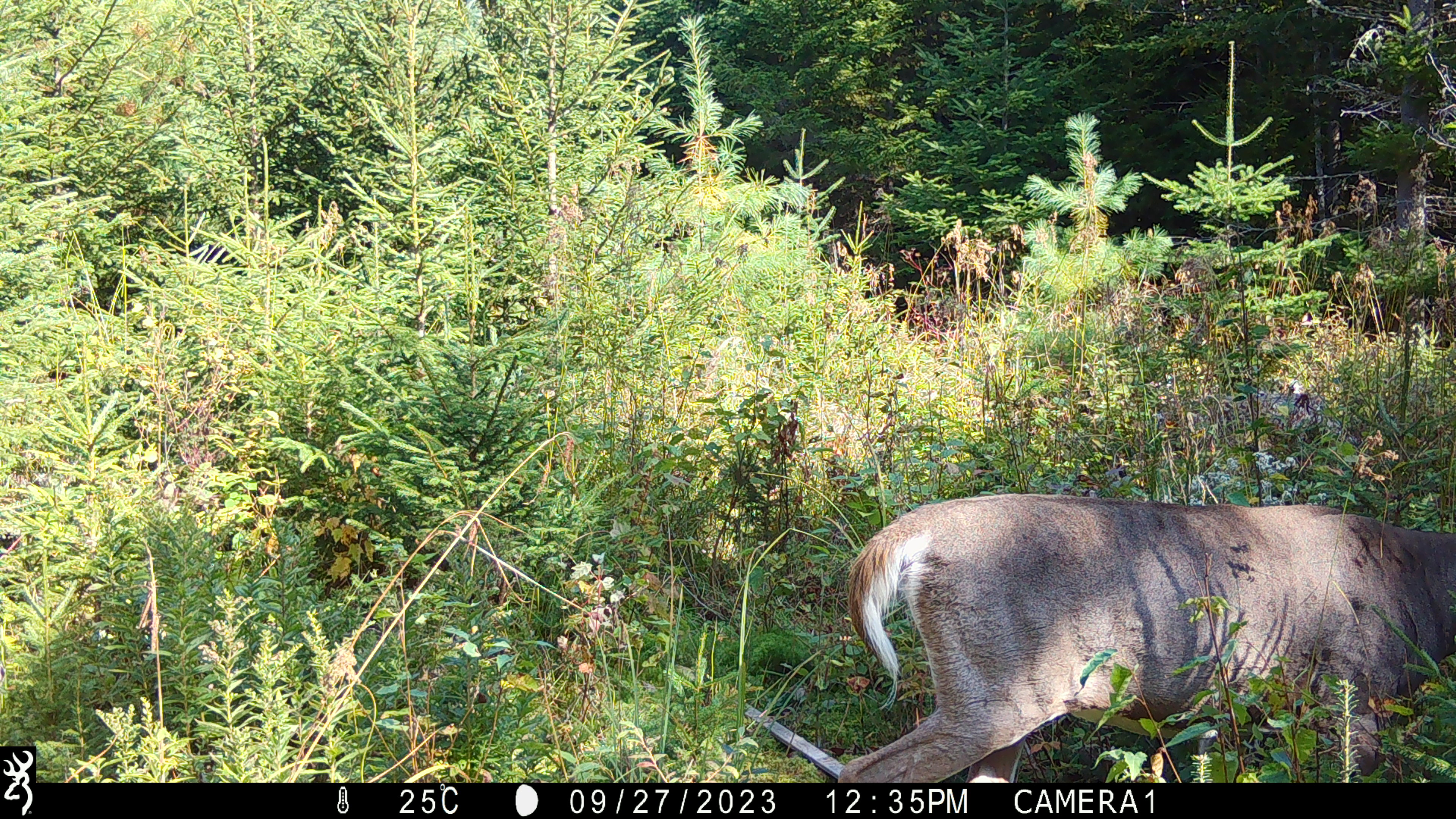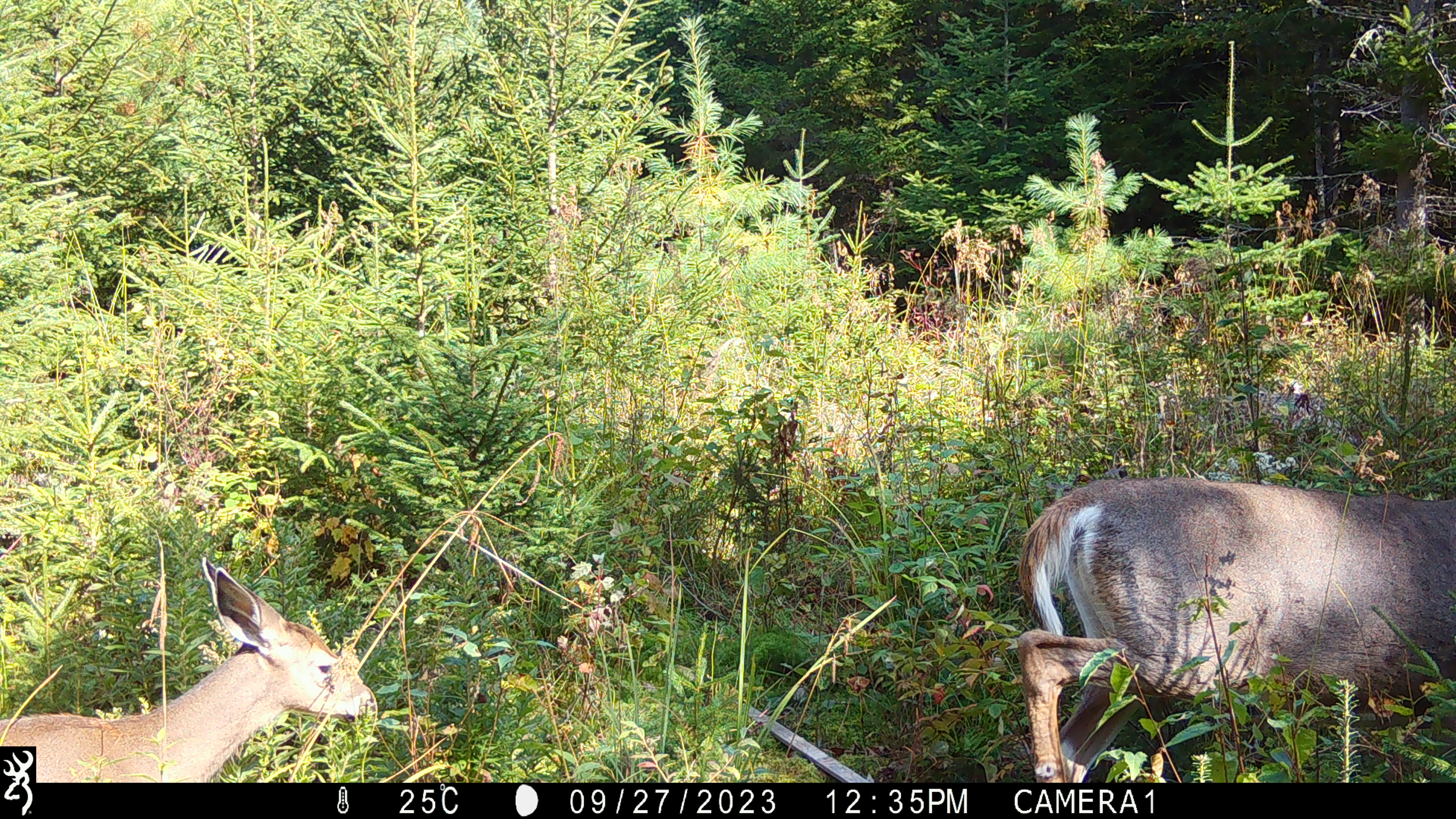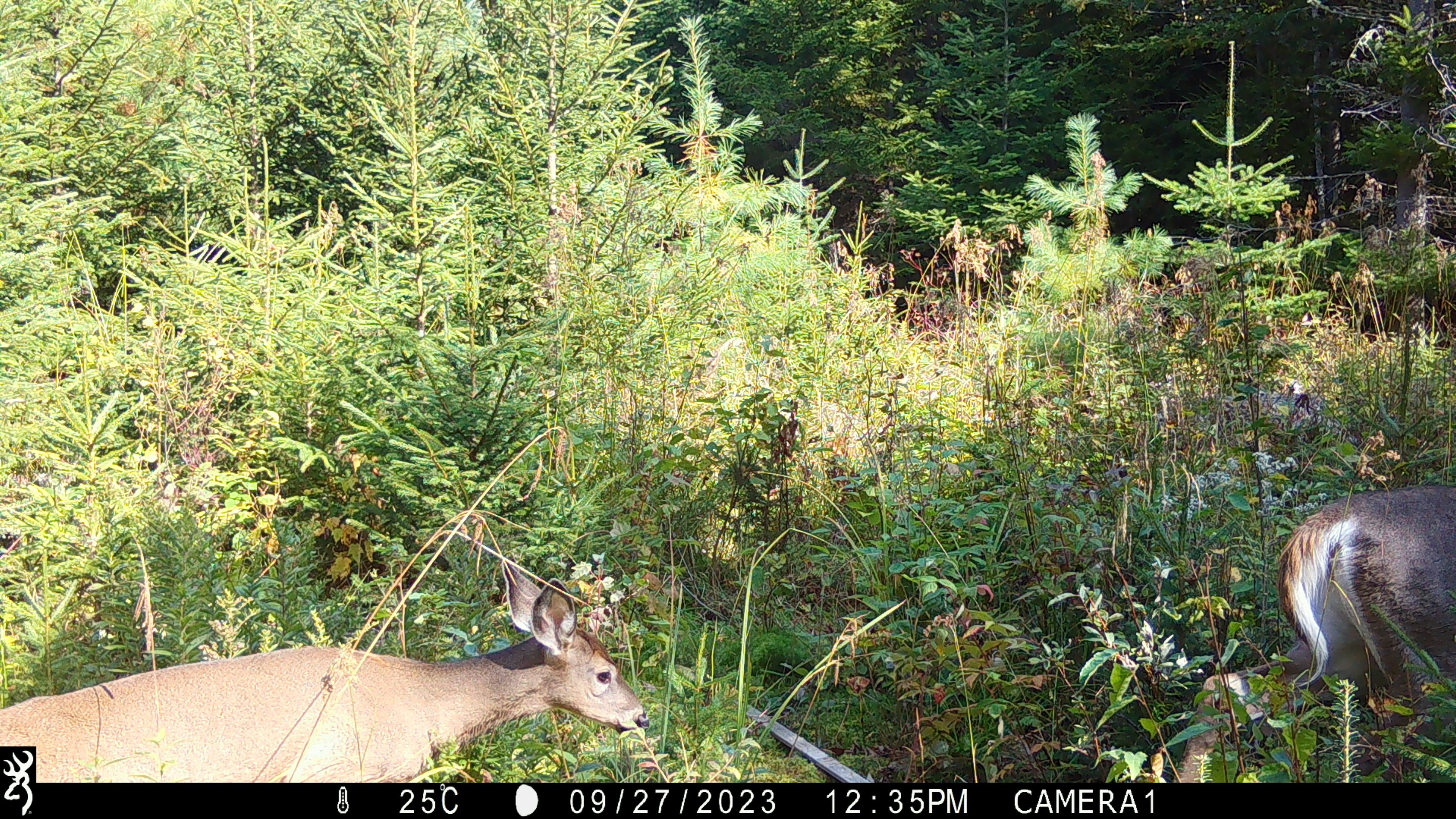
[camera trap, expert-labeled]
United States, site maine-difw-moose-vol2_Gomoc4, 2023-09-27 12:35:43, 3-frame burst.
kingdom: Animalia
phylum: Chordata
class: Mammalia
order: Artiodactyla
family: Cervidae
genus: Odocoileus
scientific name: Odocoileus virginianus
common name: white-tailed deer